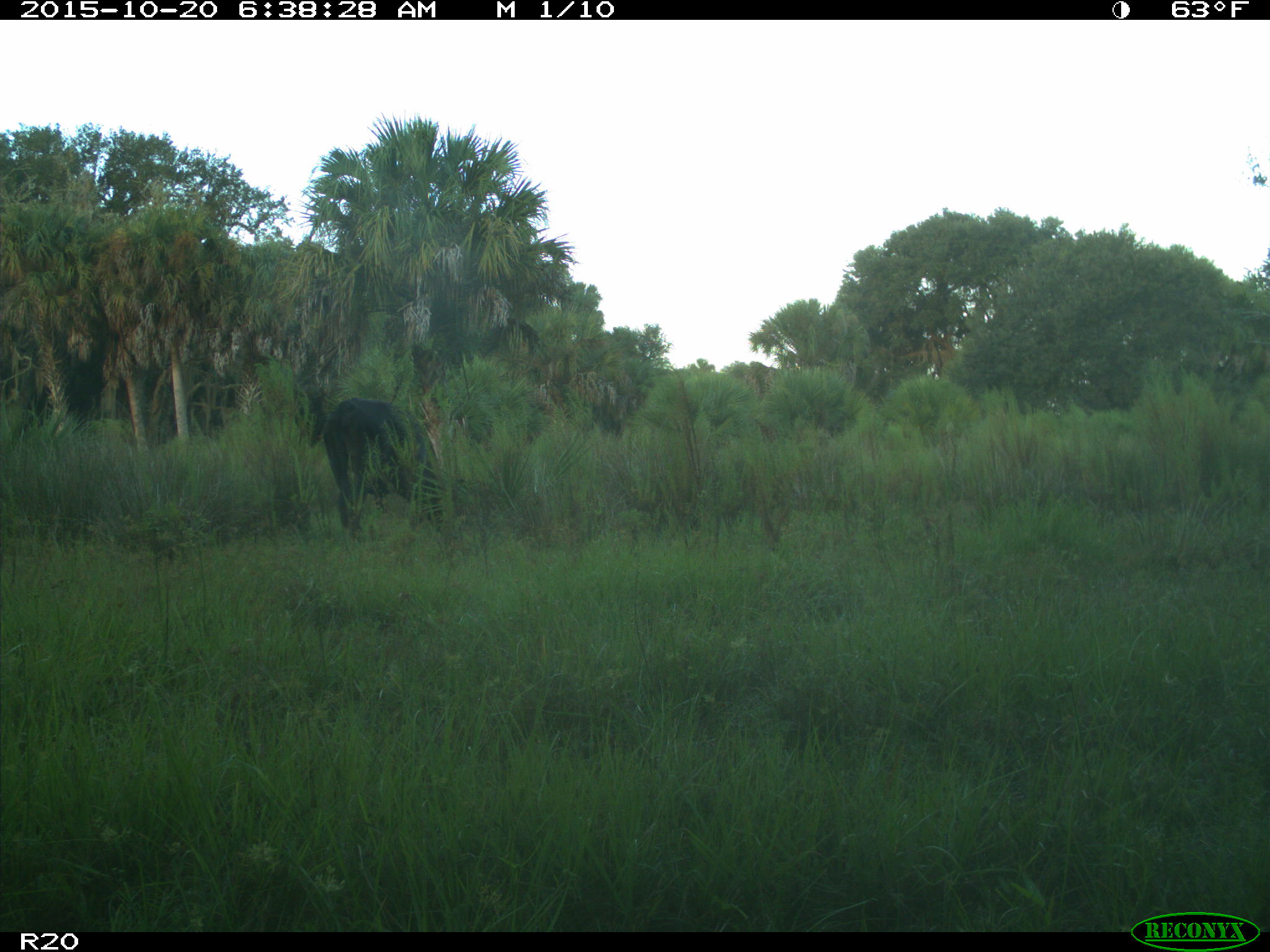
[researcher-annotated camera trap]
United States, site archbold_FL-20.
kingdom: Animalia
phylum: Chordata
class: Mammalia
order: Artiodactyla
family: Bovidae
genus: Bos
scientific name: Bos taurus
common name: domestic cow